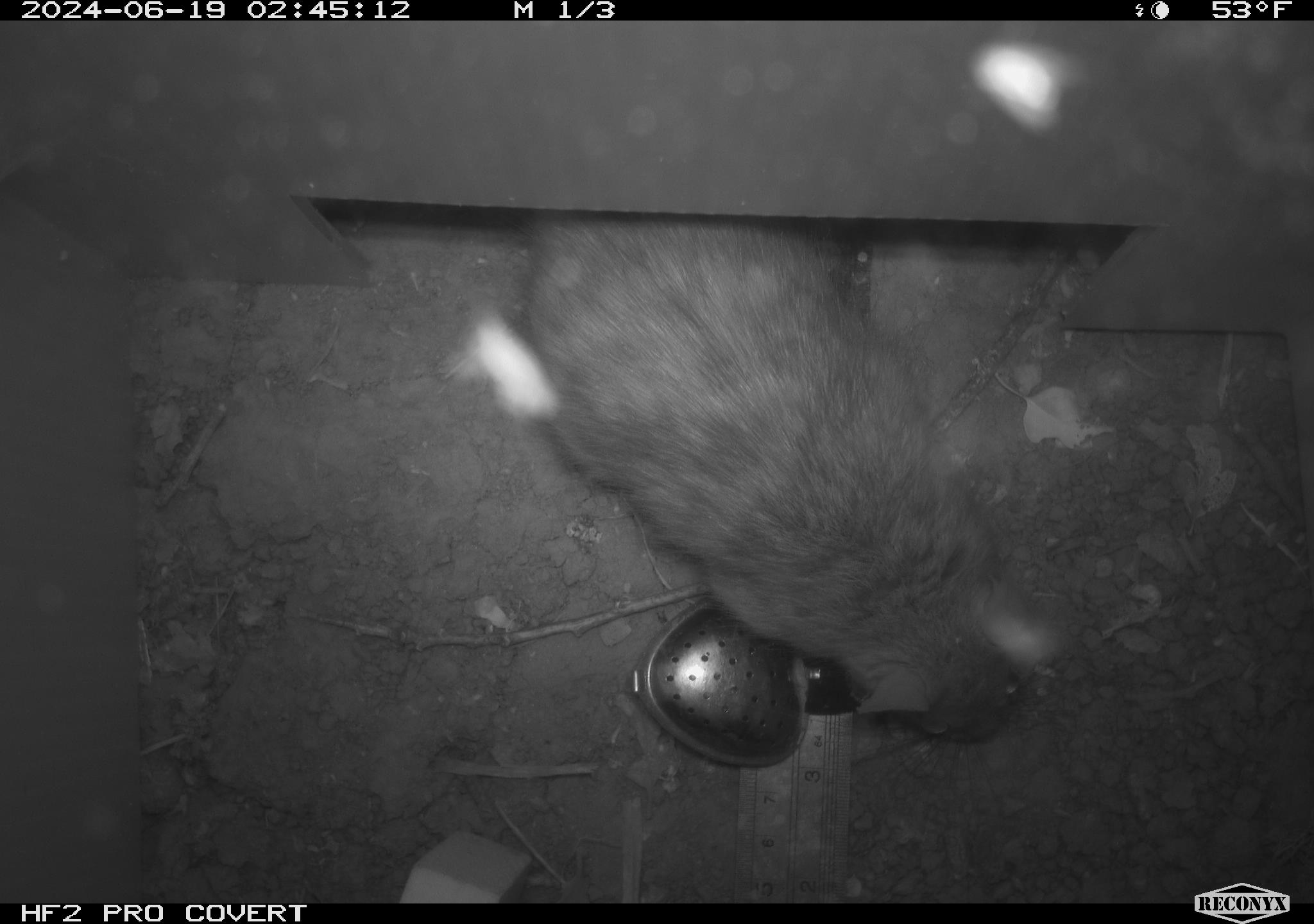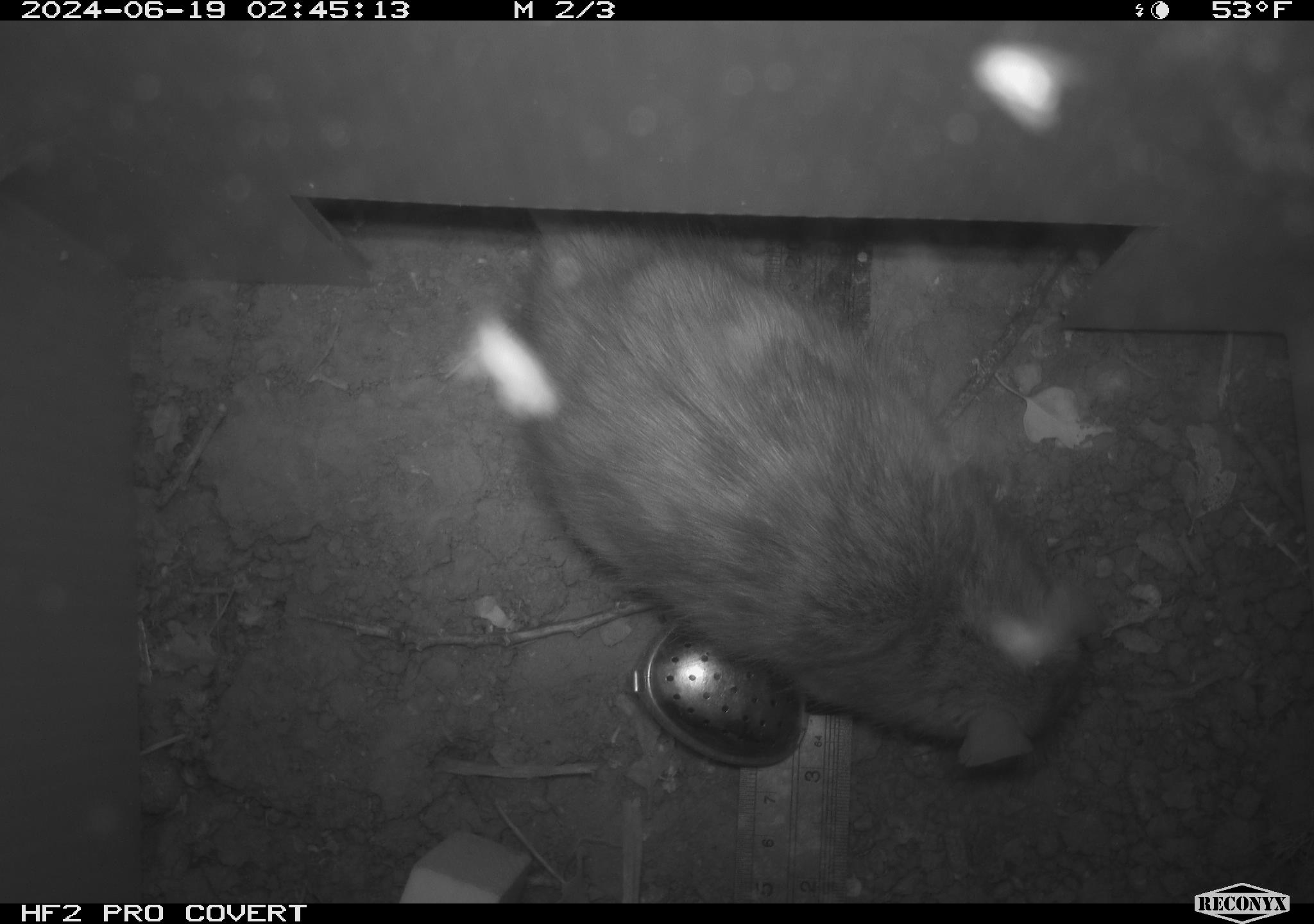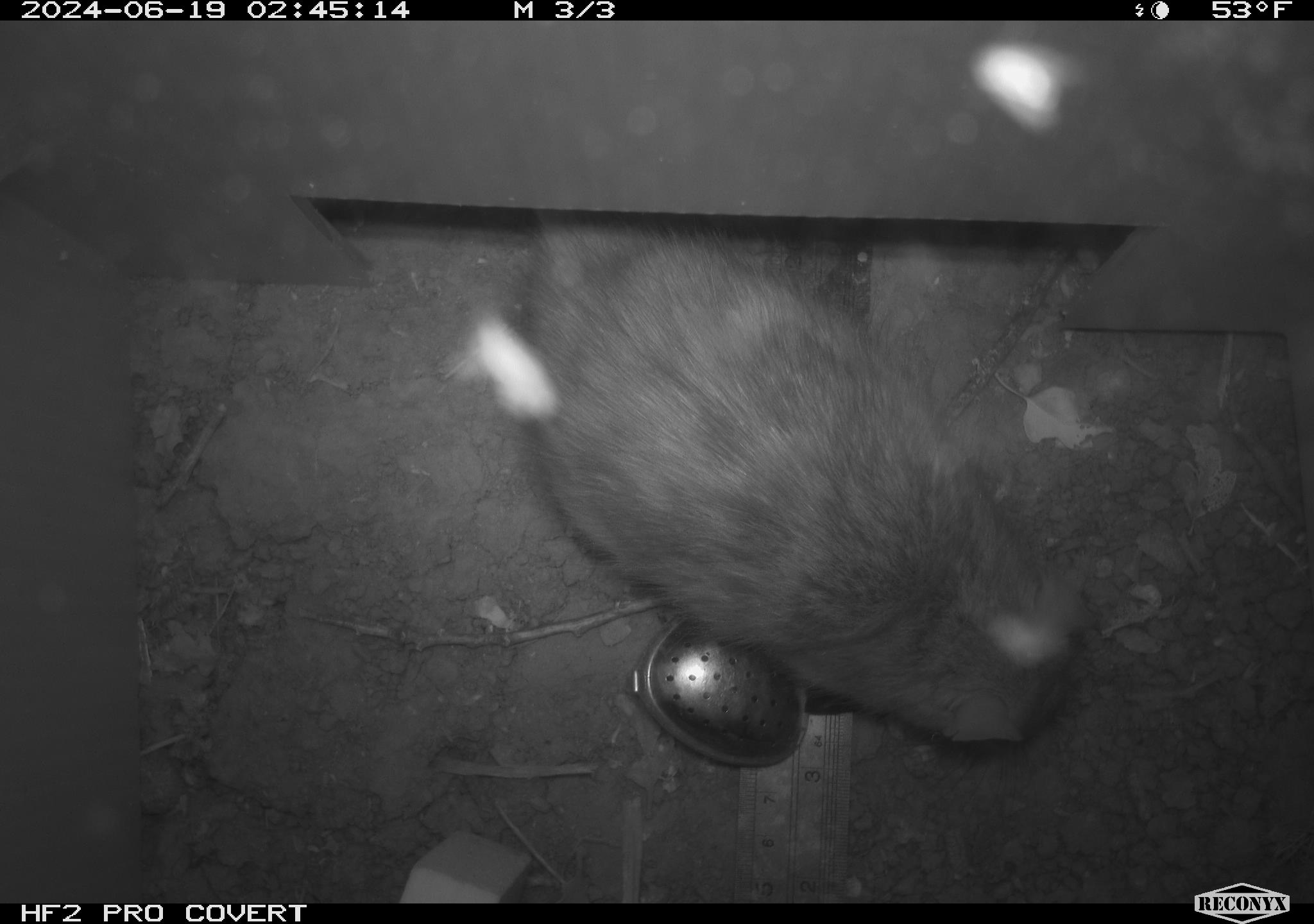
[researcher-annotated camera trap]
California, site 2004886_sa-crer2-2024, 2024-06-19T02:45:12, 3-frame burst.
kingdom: Animalia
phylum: Chordata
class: Mammalia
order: Rodentia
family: Muridae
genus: Rattus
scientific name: Rattus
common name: rat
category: rattus species